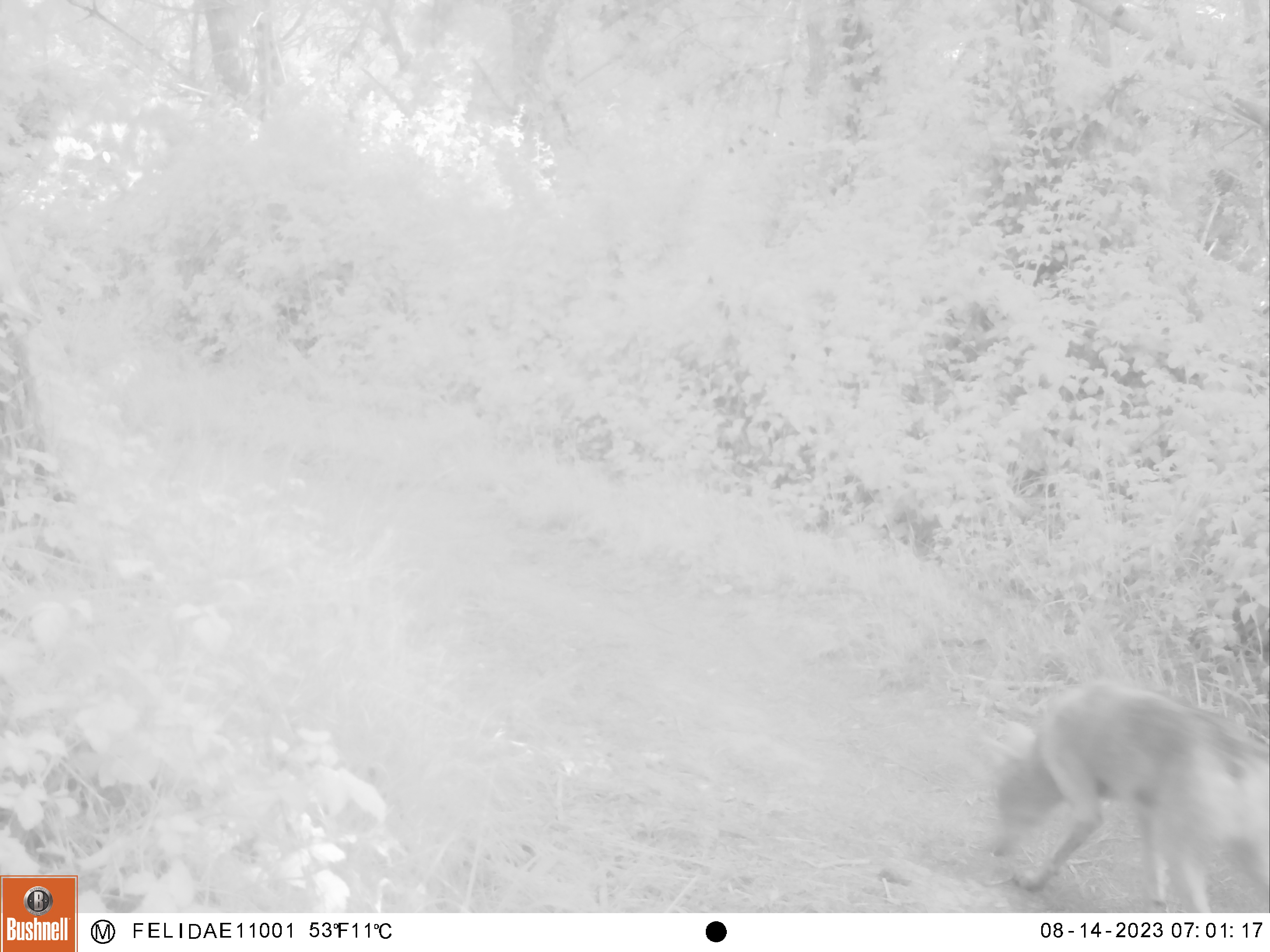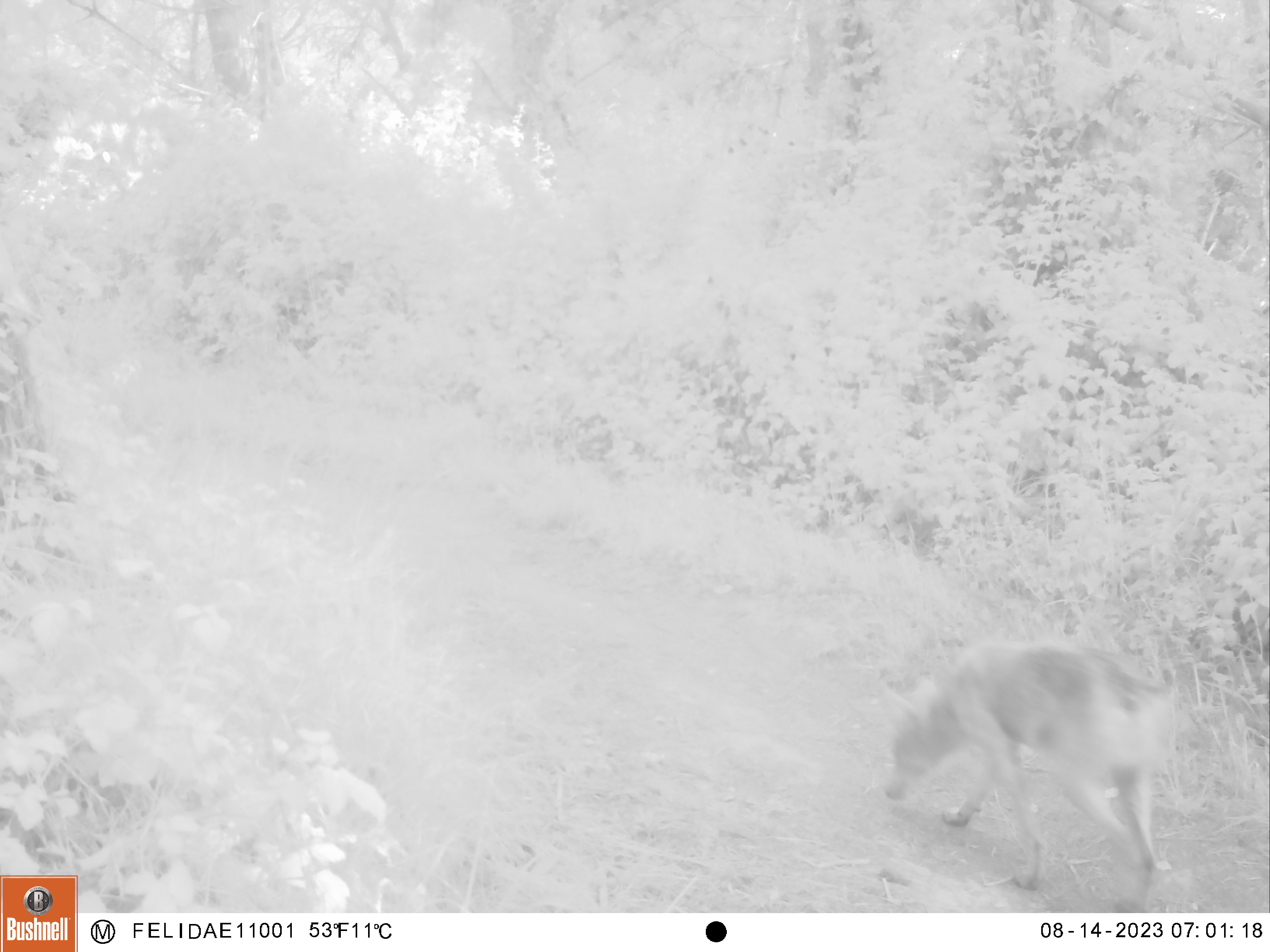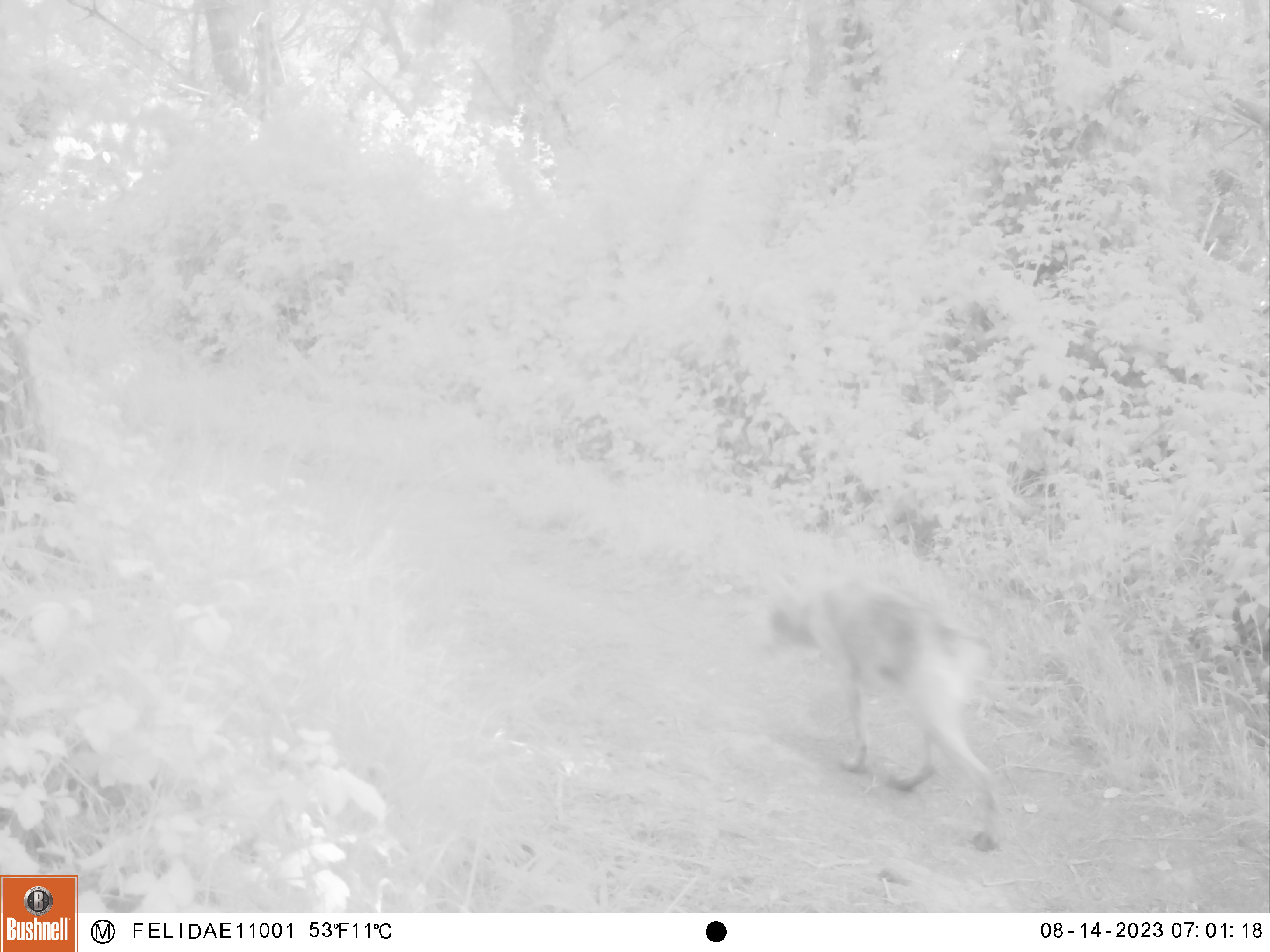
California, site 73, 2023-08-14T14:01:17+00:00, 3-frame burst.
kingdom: Animalia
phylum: Chordata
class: Mammalia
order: Carnivora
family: Canidae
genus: Canis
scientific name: Canis latrans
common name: coyote